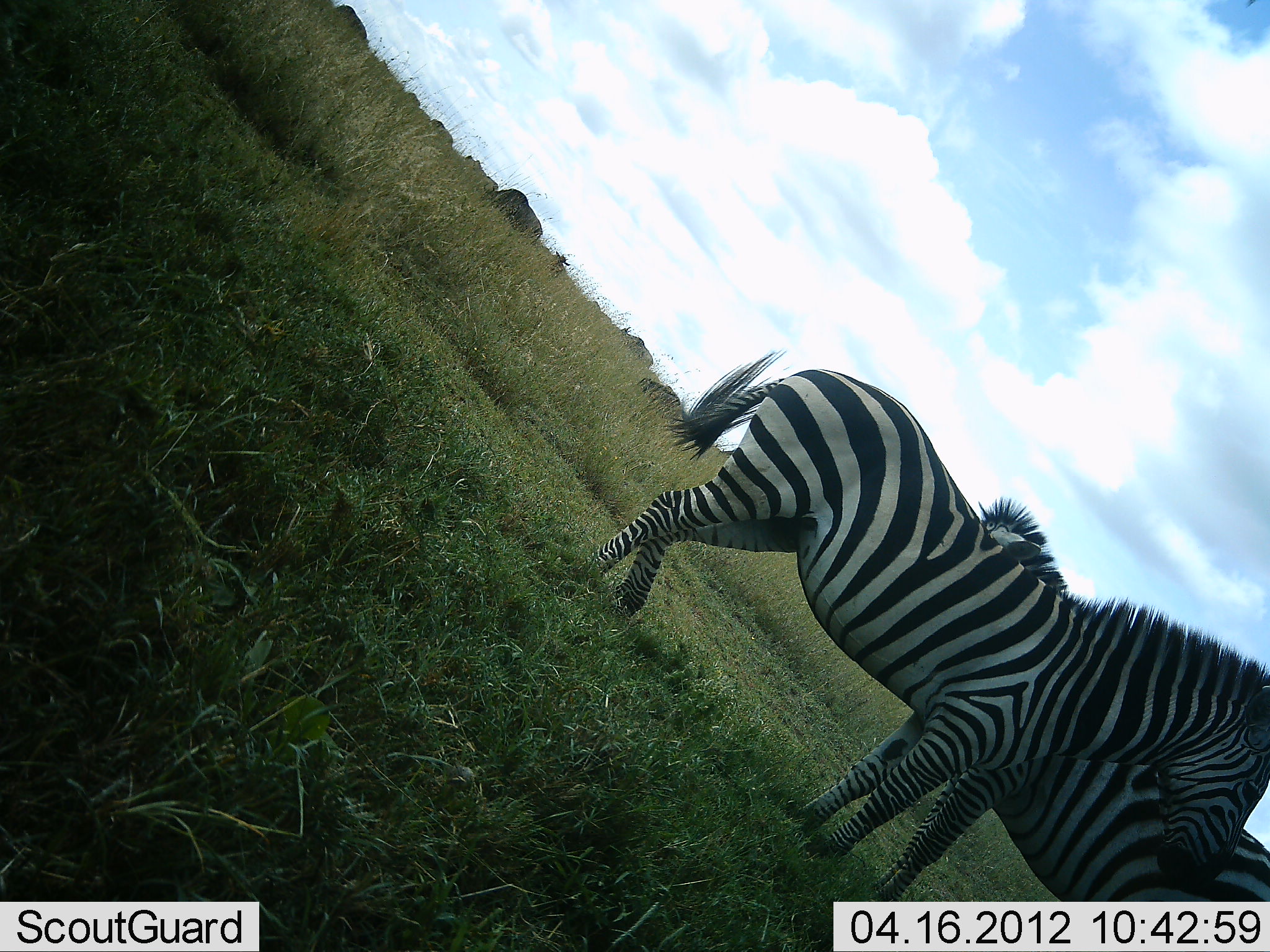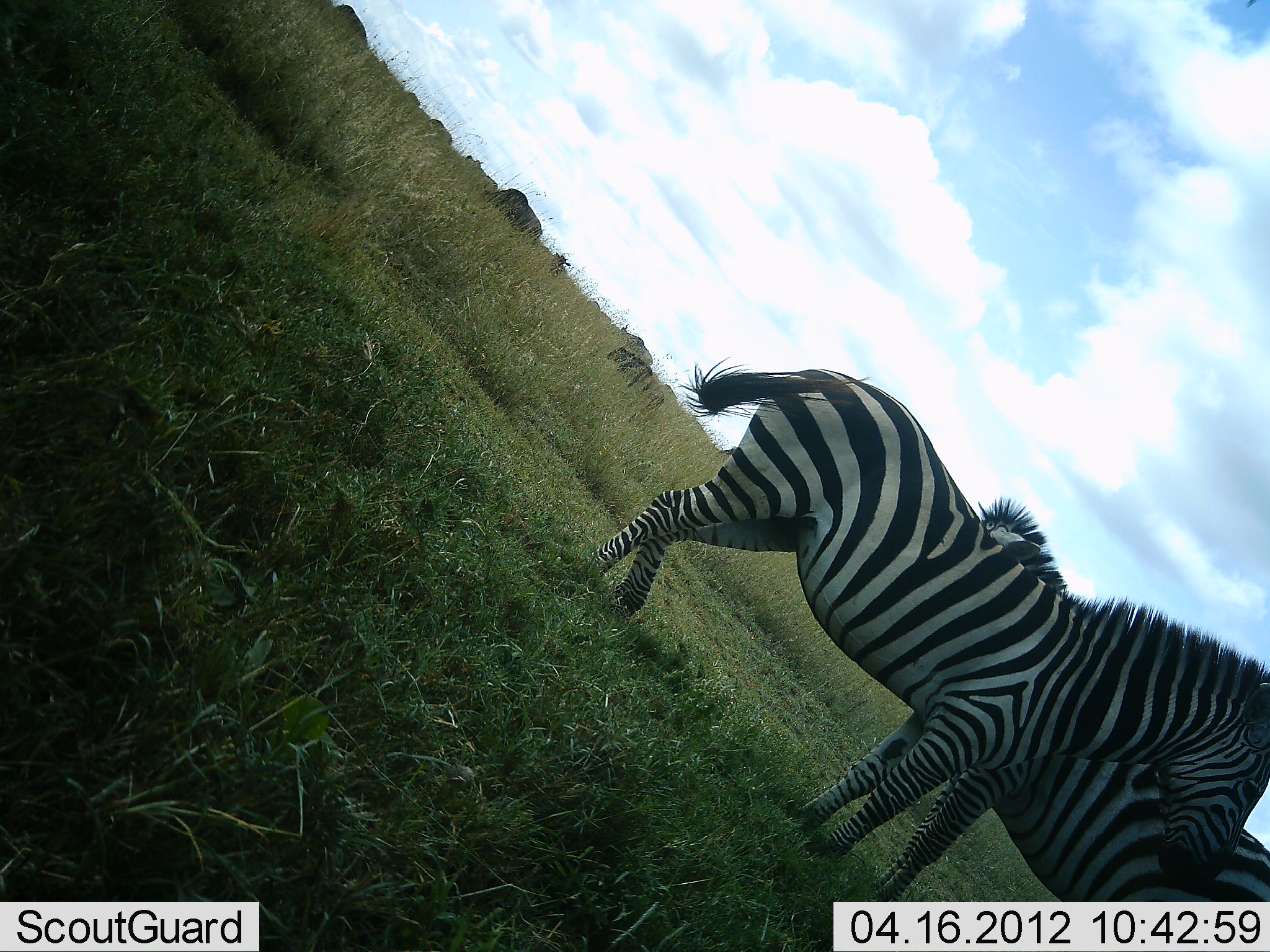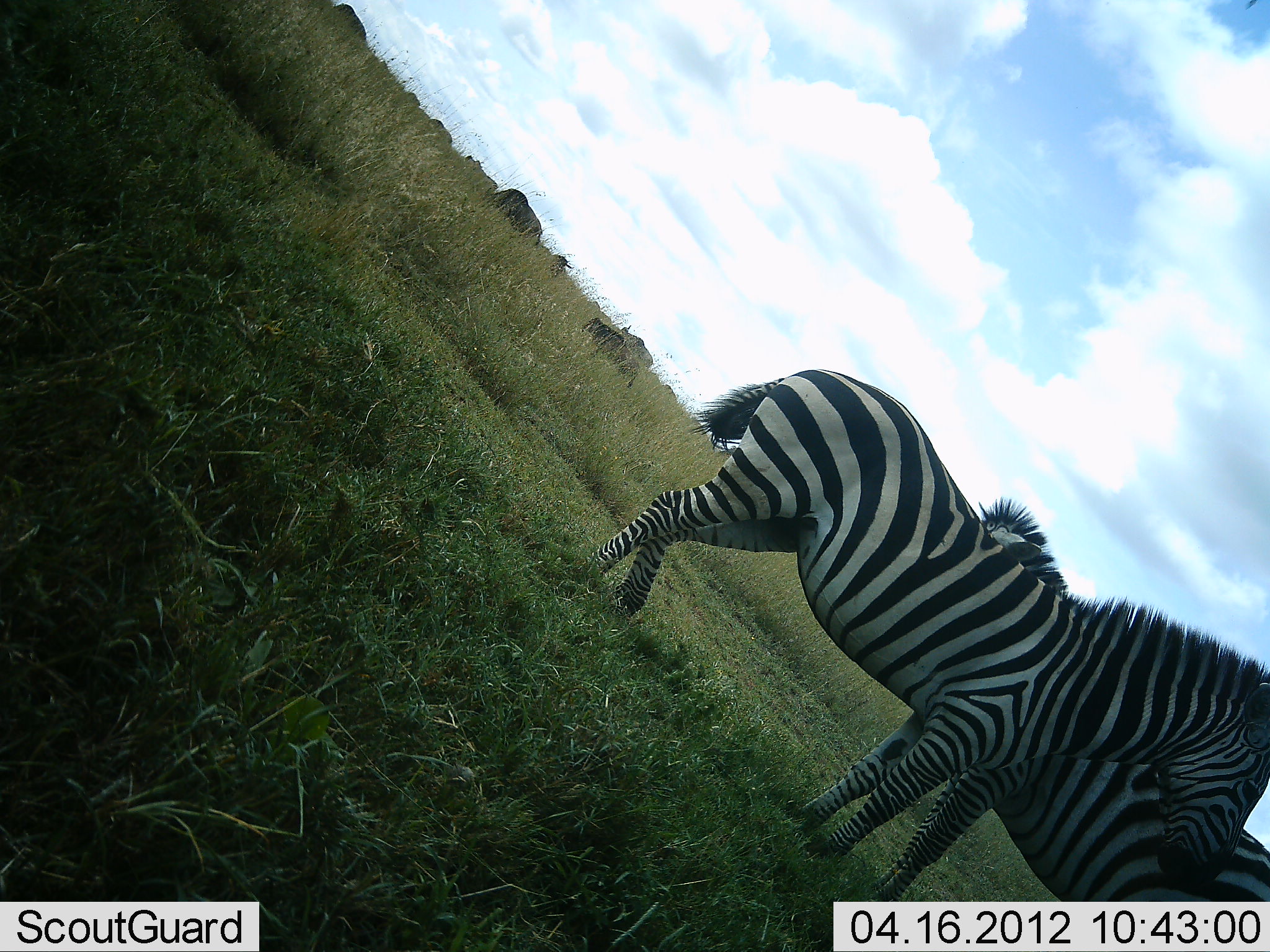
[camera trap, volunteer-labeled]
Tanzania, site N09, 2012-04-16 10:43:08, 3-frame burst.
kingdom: Animalia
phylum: Chordata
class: Mammalia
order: Artiodactyla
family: Bovidae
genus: Connochaetes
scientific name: Connochaetes taurinus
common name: blue wildebeest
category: wildebeest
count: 8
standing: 63%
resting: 5%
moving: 58%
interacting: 5%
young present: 42%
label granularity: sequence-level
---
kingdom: Animalia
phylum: Chordata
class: Mammalia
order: Perissodactyla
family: Equidae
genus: Equus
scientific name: Equus quagga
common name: plains zebra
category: zebra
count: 2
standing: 94%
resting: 0%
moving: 9%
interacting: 15%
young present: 0%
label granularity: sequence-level